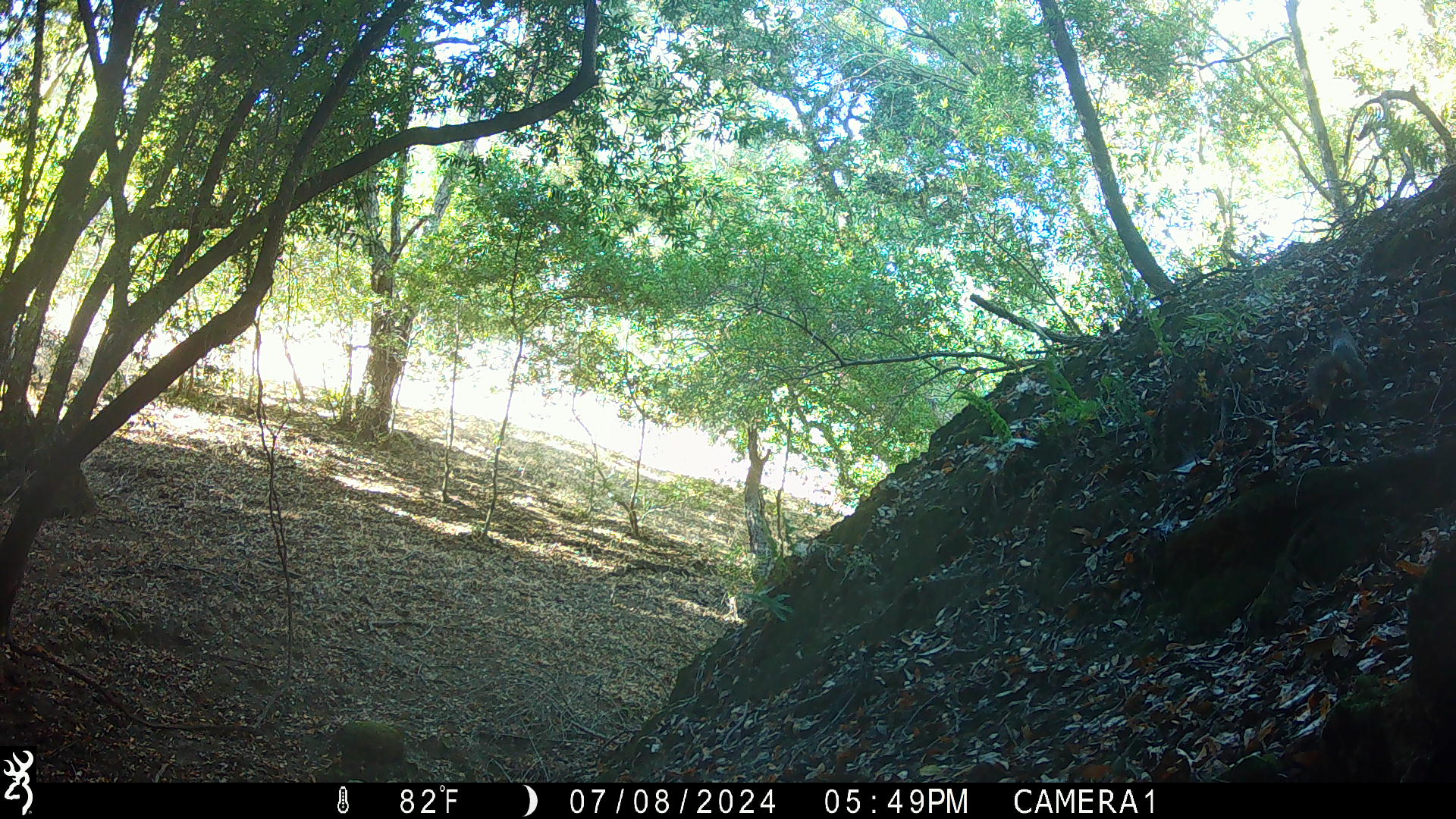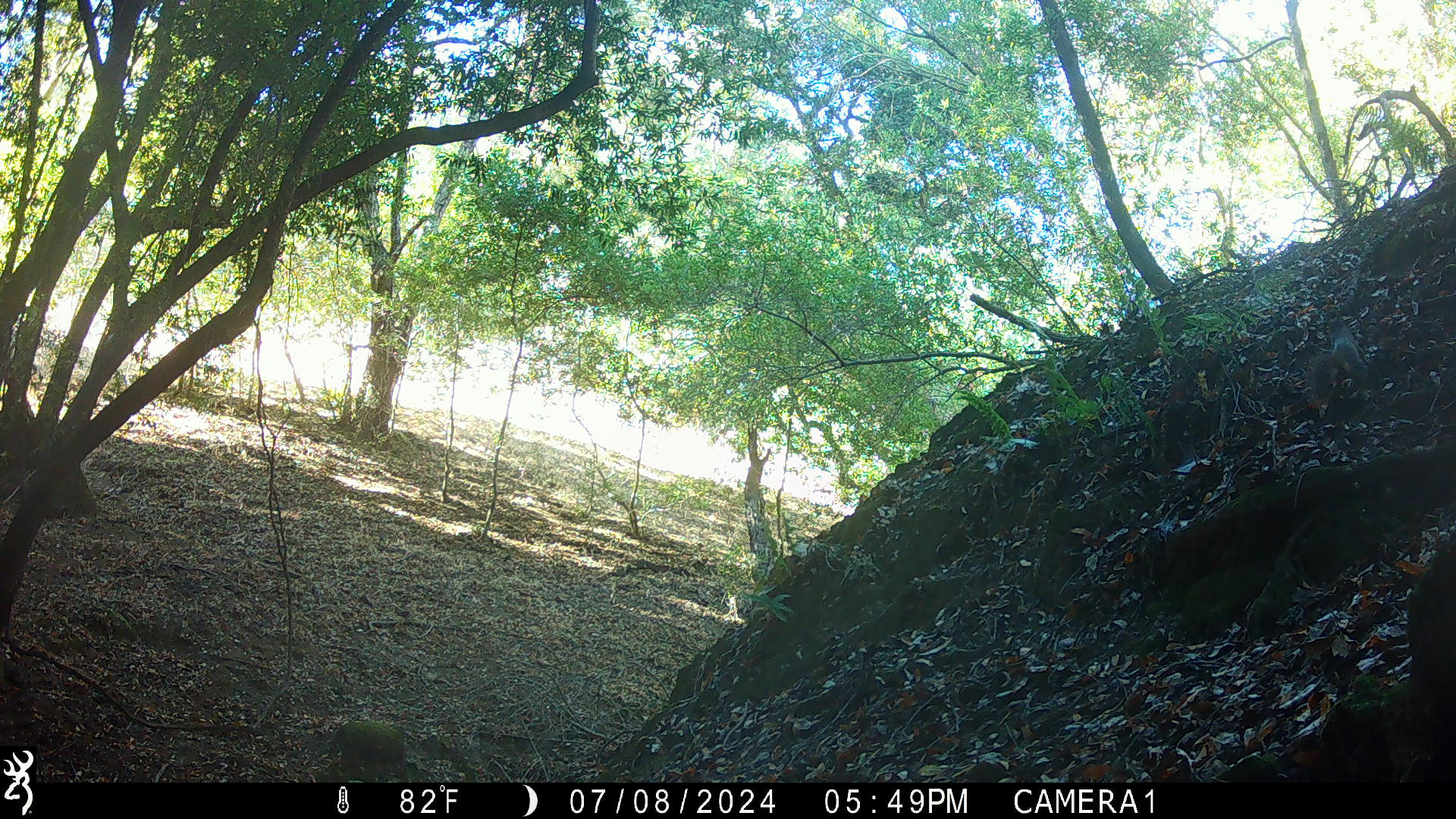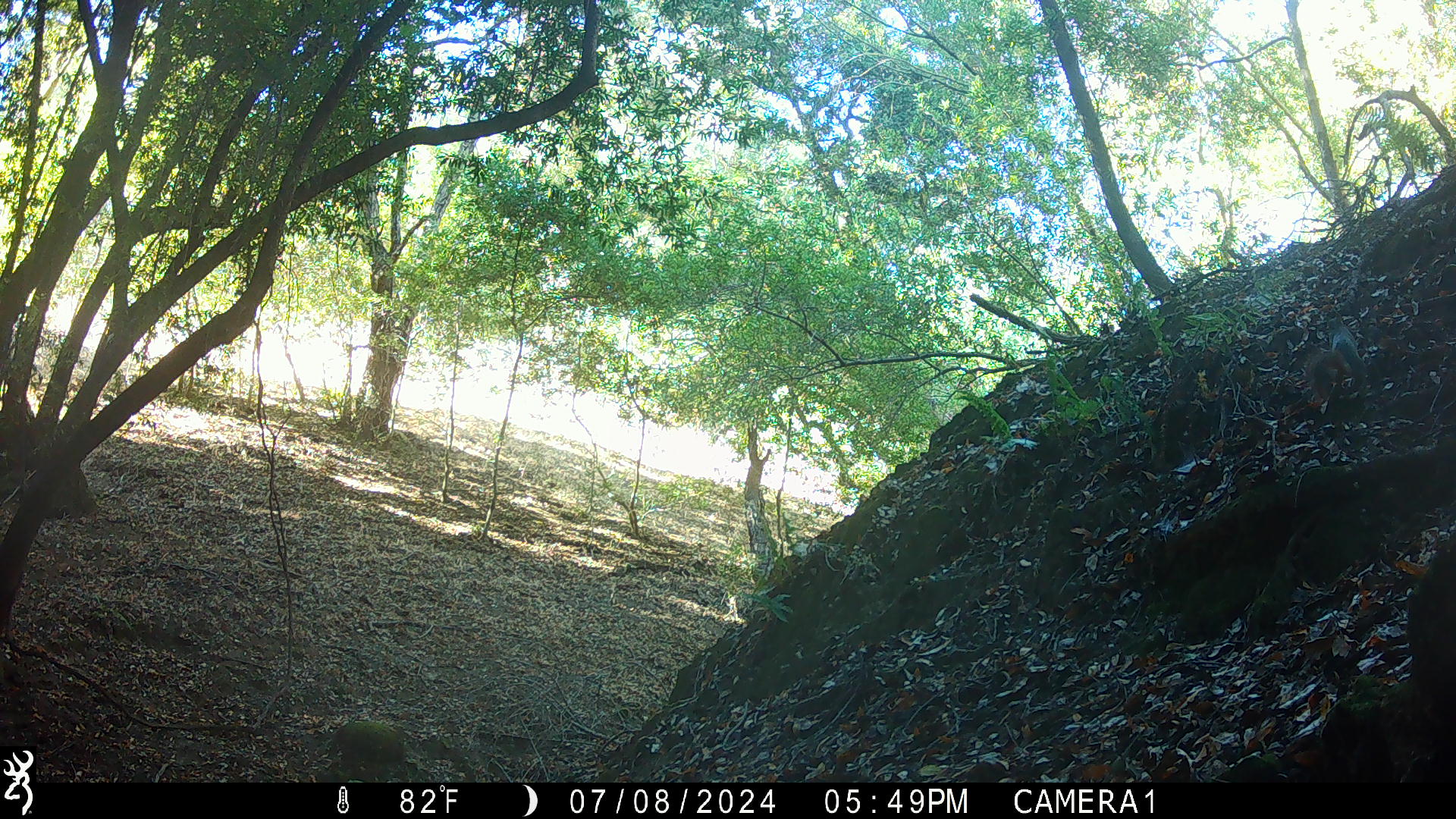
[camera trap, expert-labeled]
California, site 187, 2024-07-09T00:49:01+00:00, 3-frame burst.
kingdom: Animalia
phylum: Chordata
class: Mammalia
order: Rodentia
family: Sciuridae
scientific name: Sciuridae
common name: squirrel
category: unknown squirrel